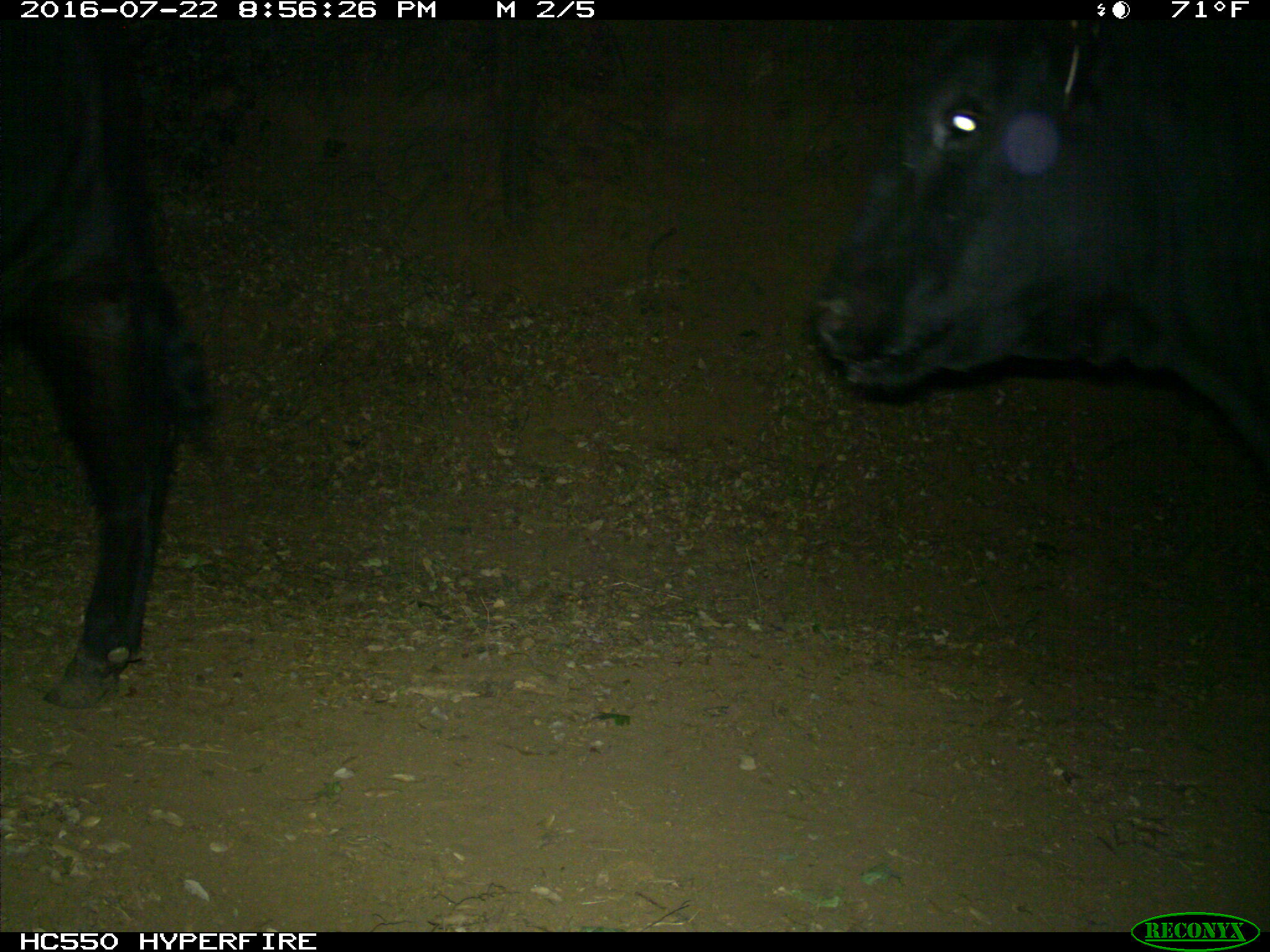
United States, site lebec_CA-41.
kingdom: Animalia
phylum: Chordata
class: Mammalia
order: Artiodactyla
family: Bovidae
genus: Bos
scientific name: Bos taurus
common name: domestic cow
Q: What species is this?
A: Bos taurus (domestic cow).